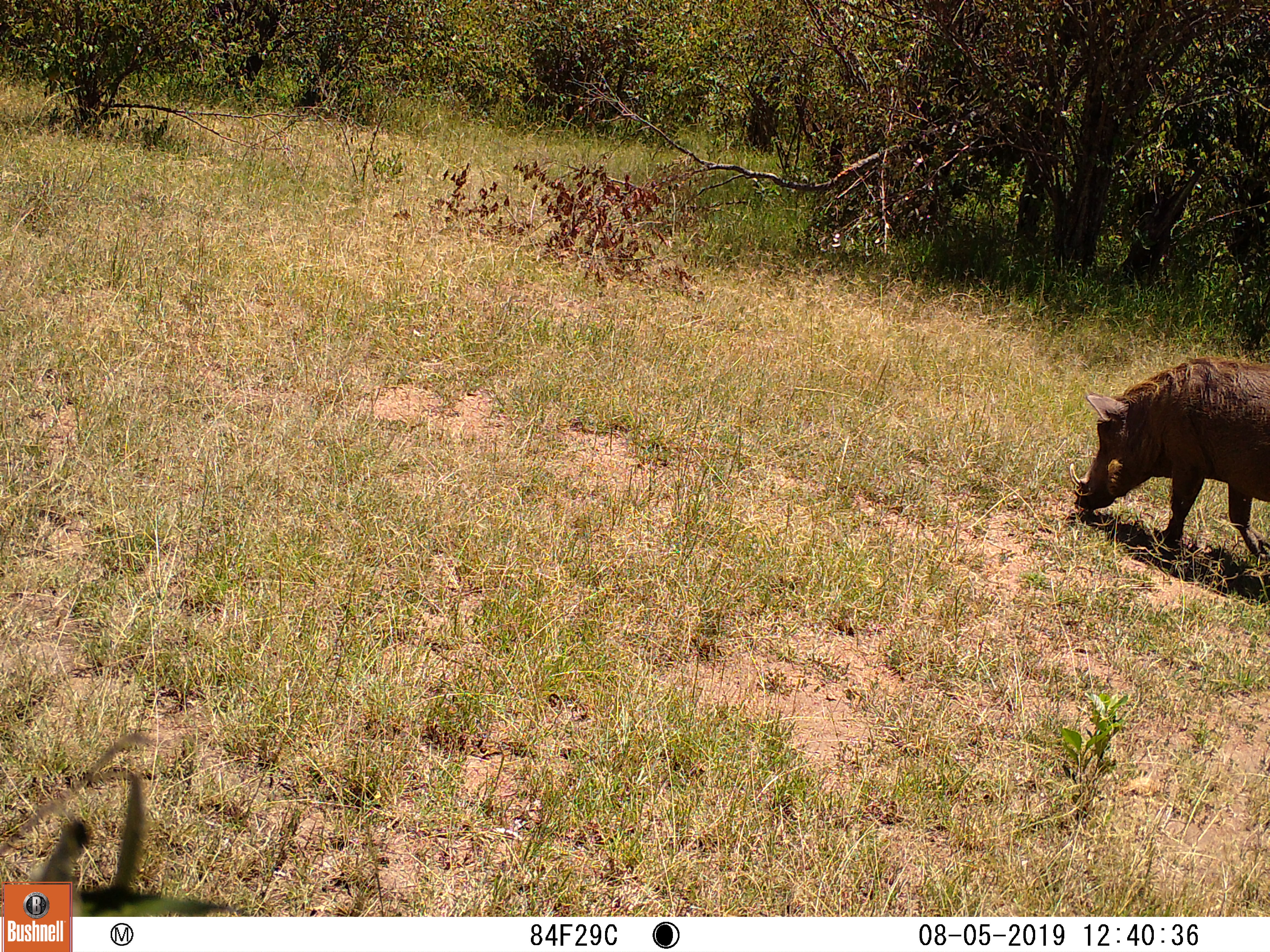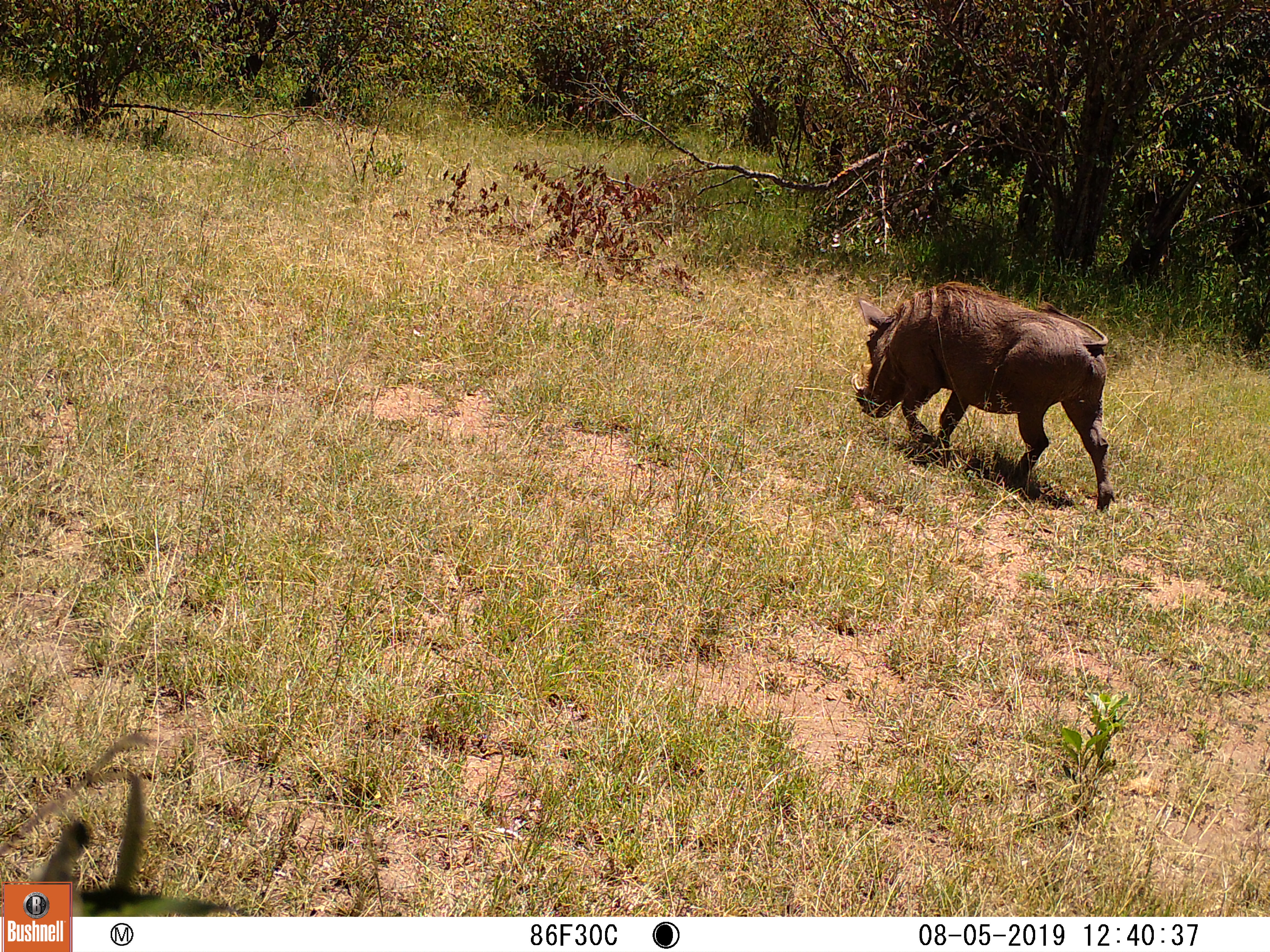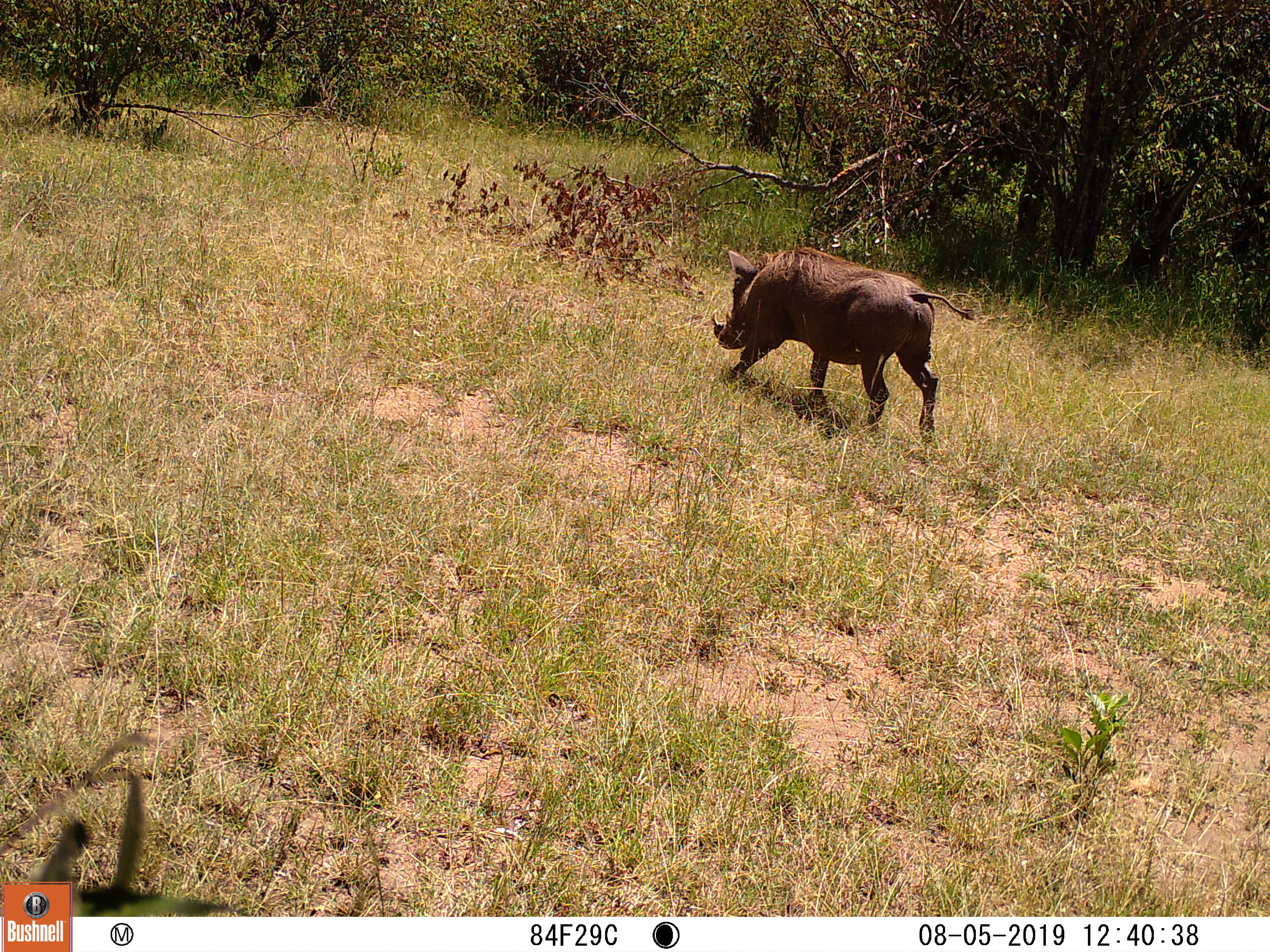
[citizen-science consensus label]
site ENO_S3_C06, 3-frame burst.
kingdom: Animalia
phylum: Chordata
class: Mammalia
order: Artiodactyla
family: Suidae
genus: Phacochoerus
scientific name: Phacochoerus africanus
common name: warthog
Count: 1.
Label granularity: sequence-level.